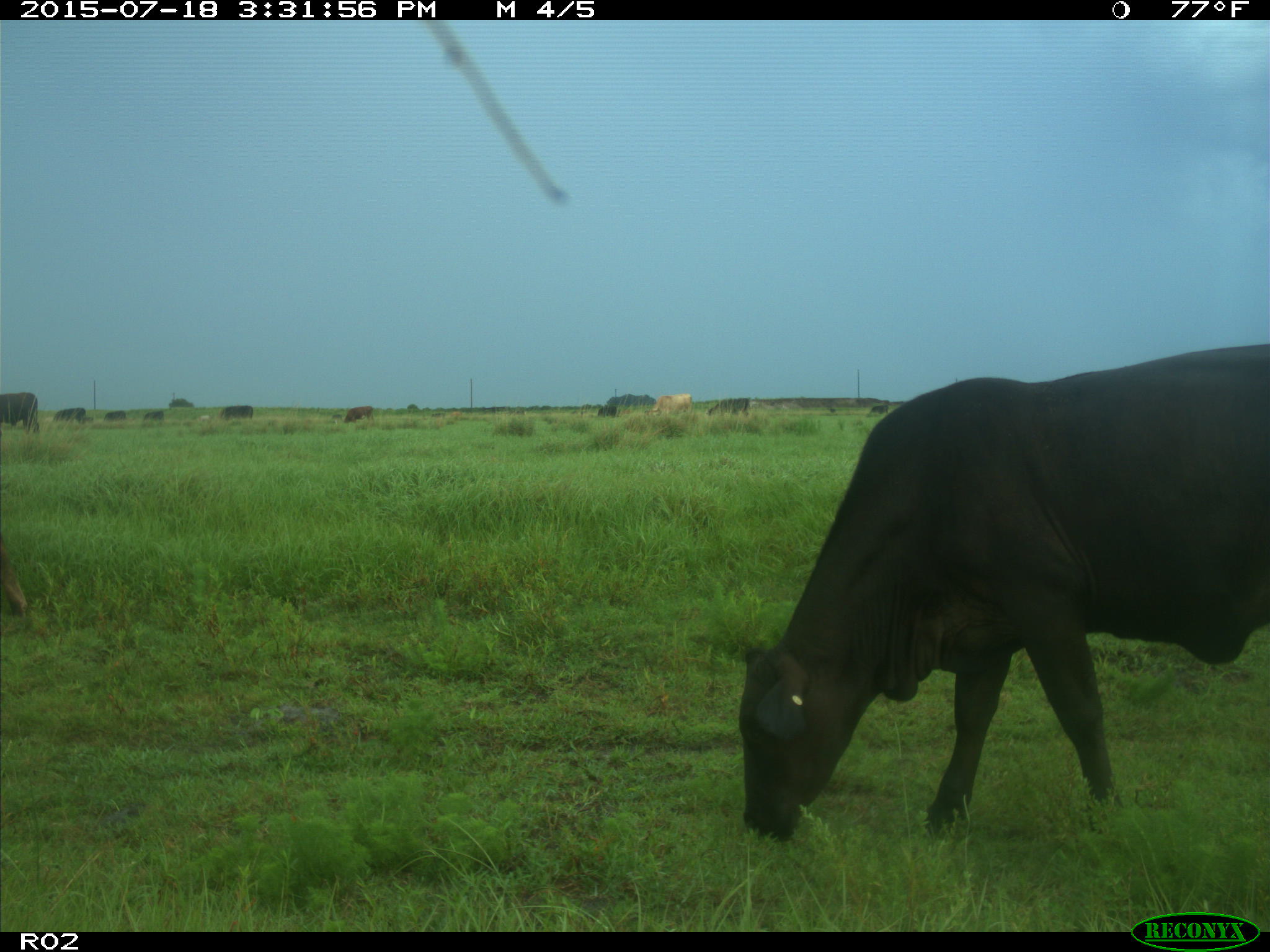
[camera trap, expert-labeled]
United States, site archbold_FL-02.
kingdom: Animalia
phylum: Chordata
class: Mammalia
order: Artiodactyla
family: Bovidae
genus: Bos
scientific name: Bos taurus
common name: domestic cow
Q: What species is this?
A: Bos taurus (domestic cow).